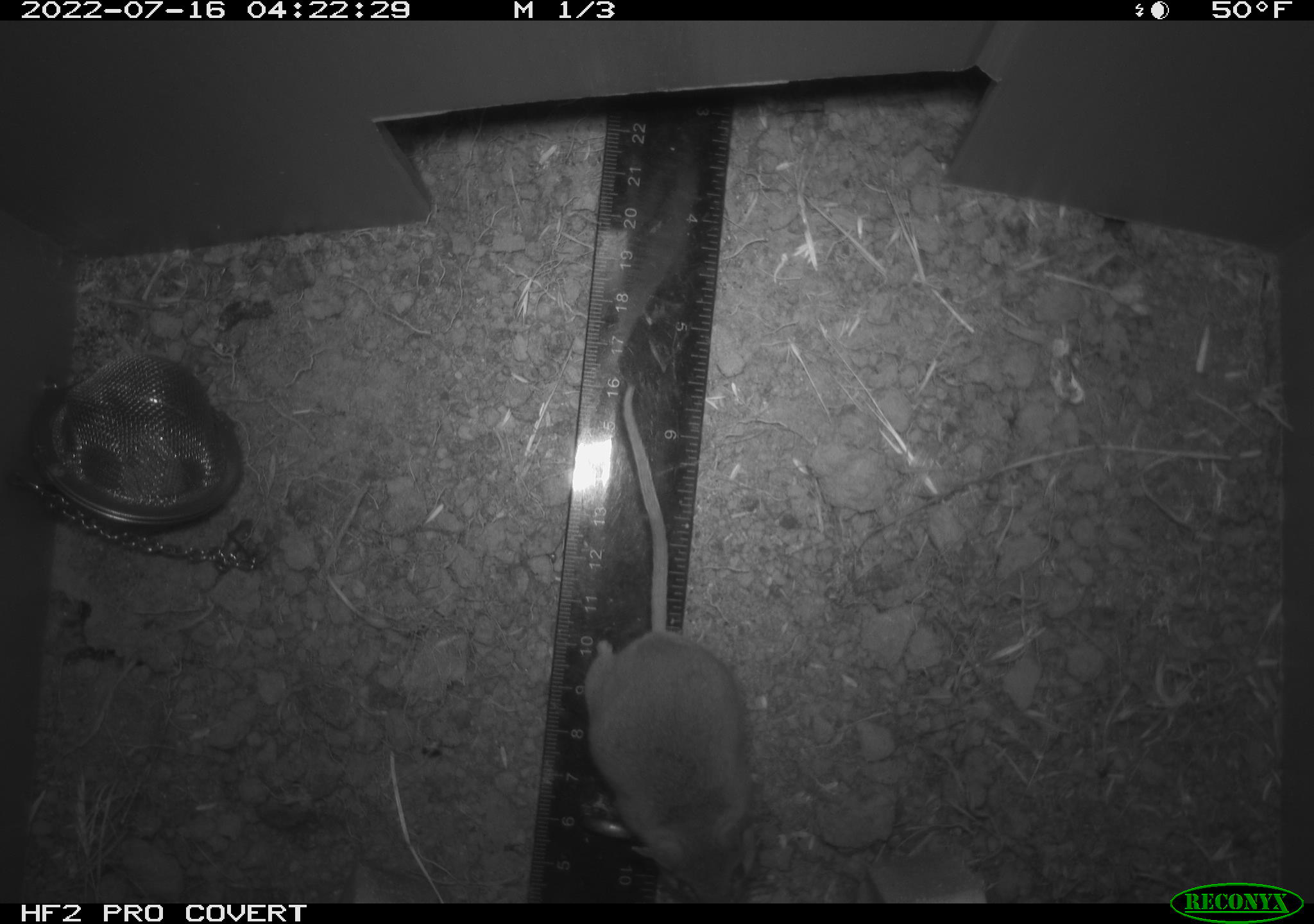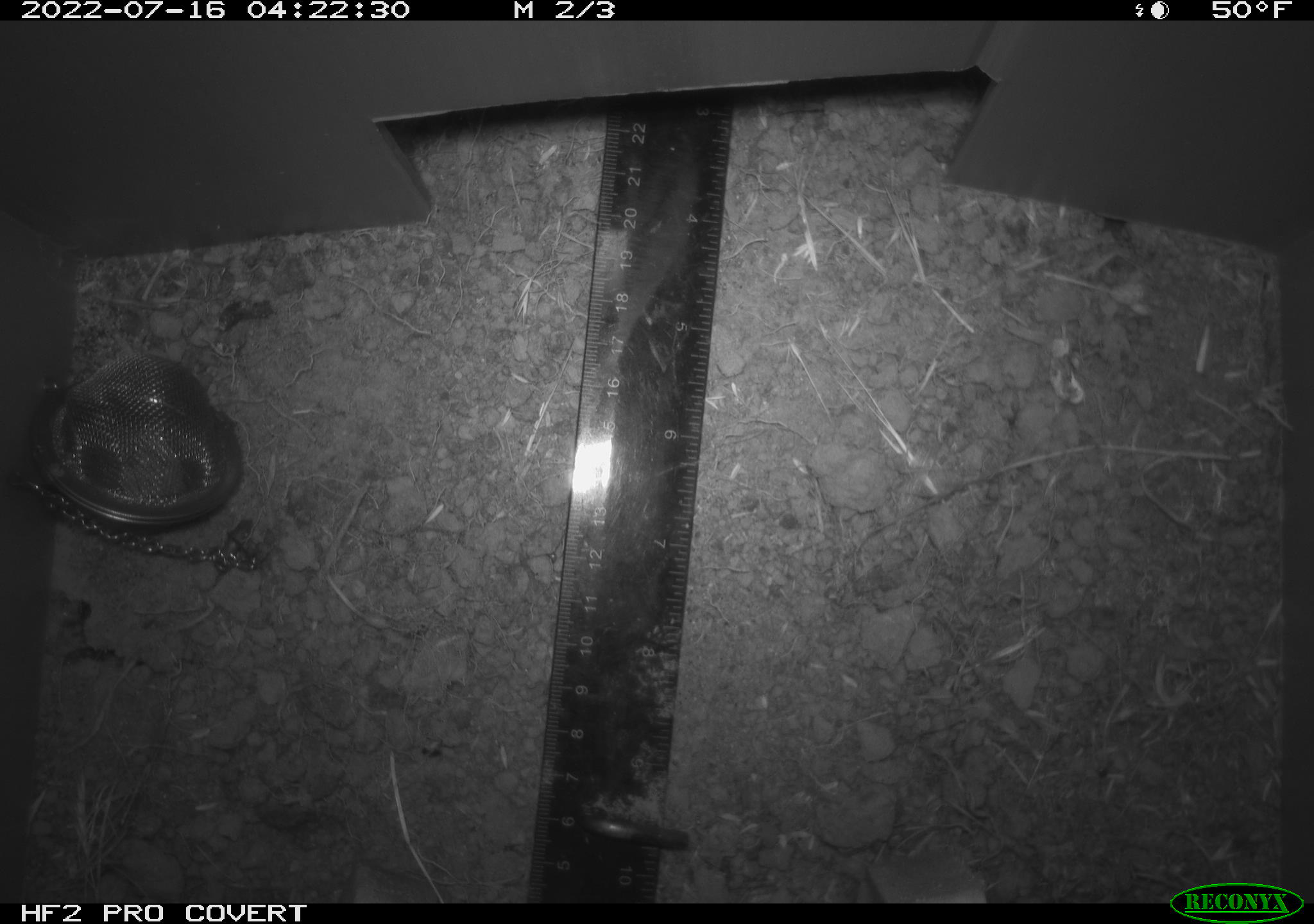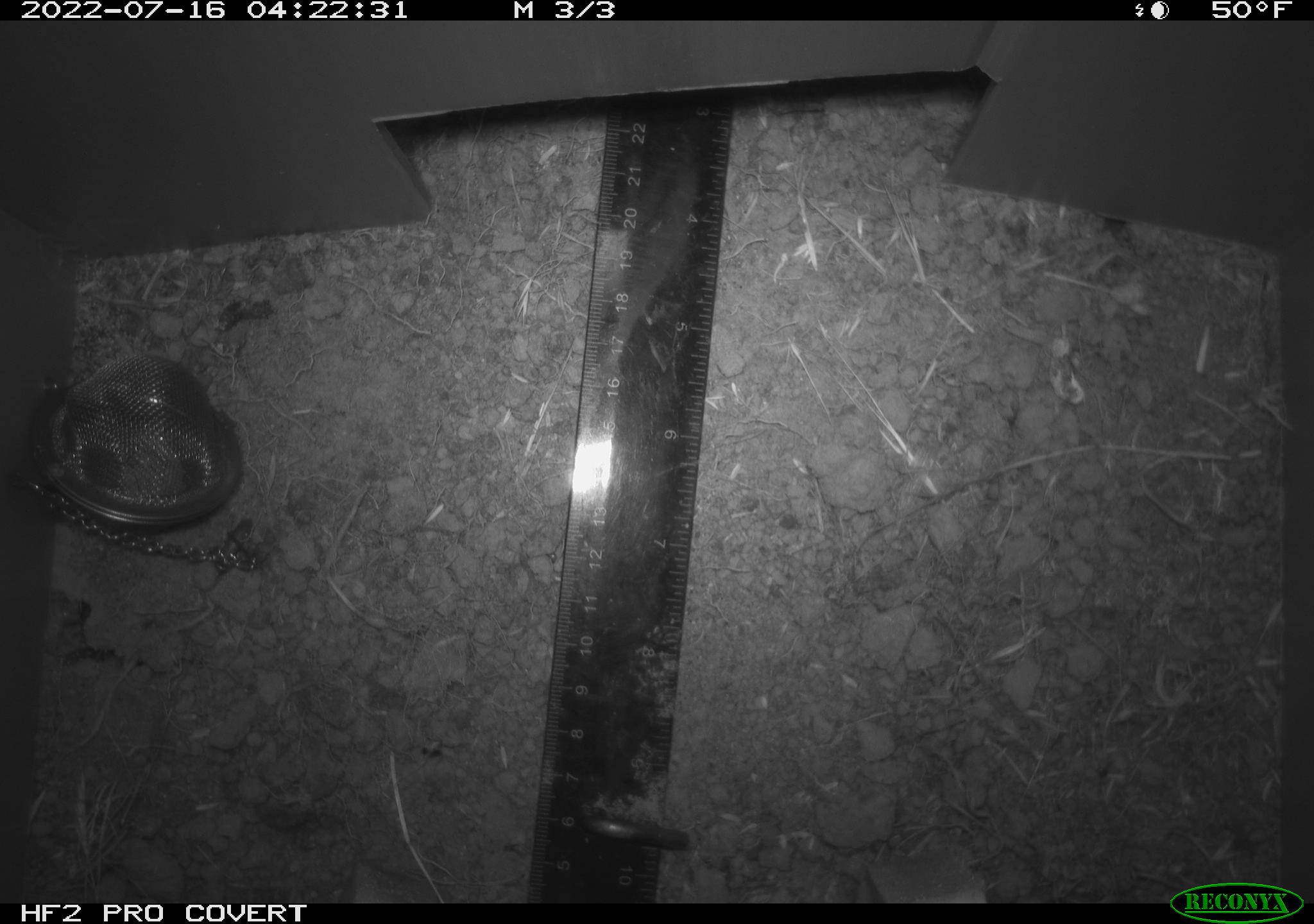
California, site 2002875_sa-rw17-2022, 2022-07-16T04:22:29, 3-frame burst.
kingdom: Animalia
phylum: Chordata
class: Mammalia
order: Rodentia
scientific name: Rodentia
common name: mouse species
Mouse species (Rodentia).